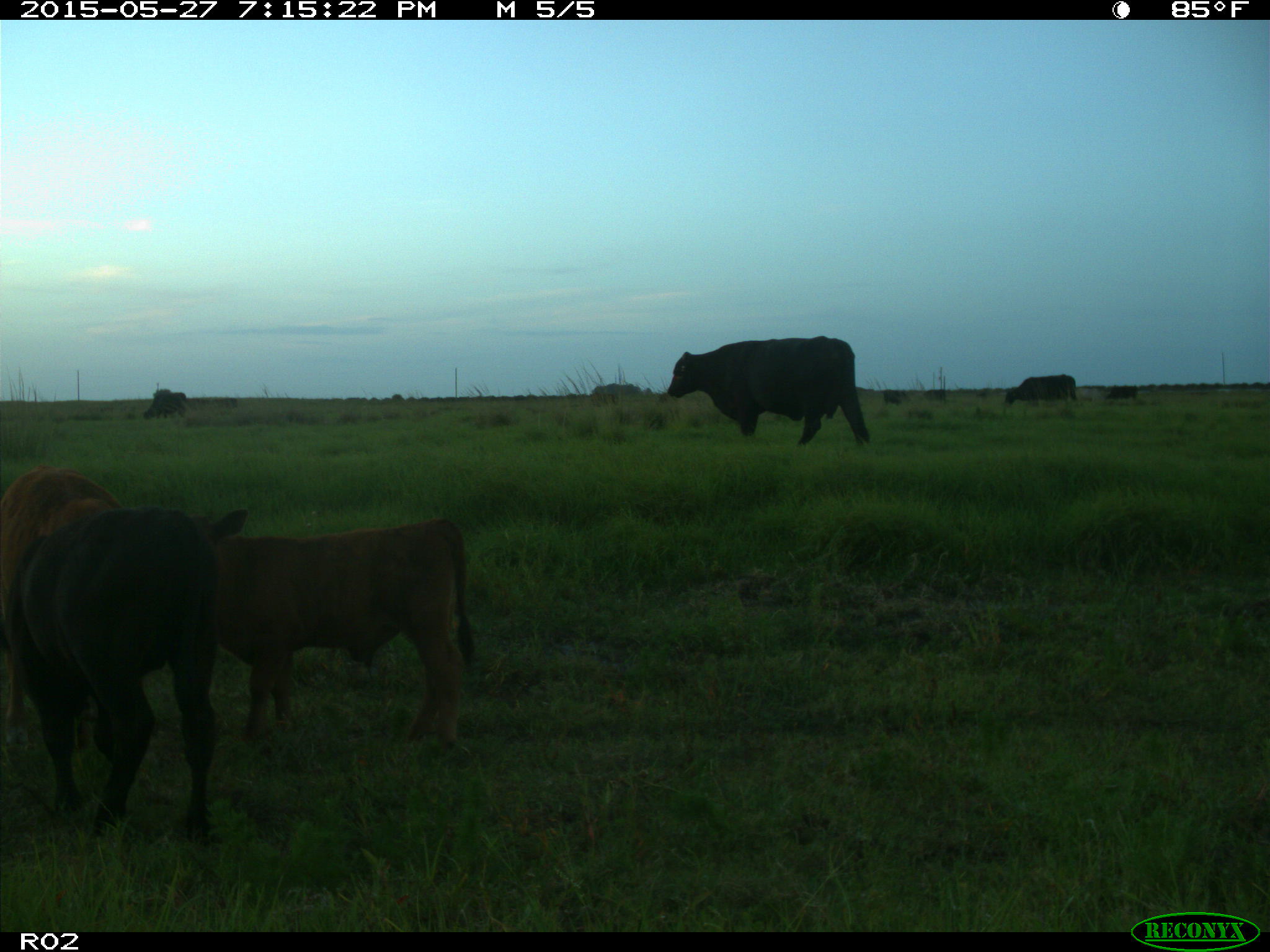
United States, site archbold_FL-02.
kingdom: Animalia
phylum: Chordata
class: Mammalia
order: Artiodactyla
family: Bovidae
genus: Bos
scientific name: Bos taurus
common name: domestic cow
Bos taurus (domestic cow).